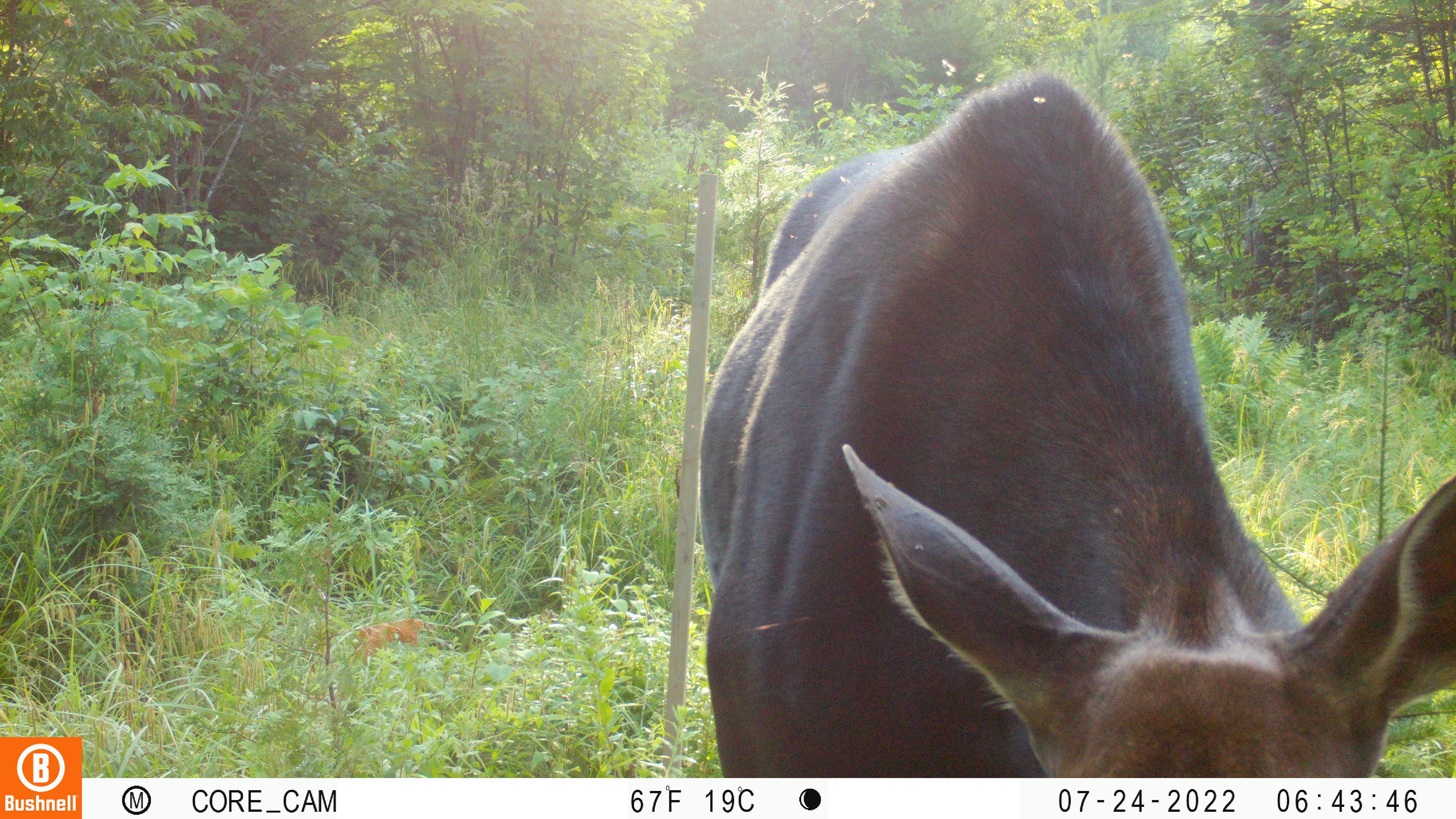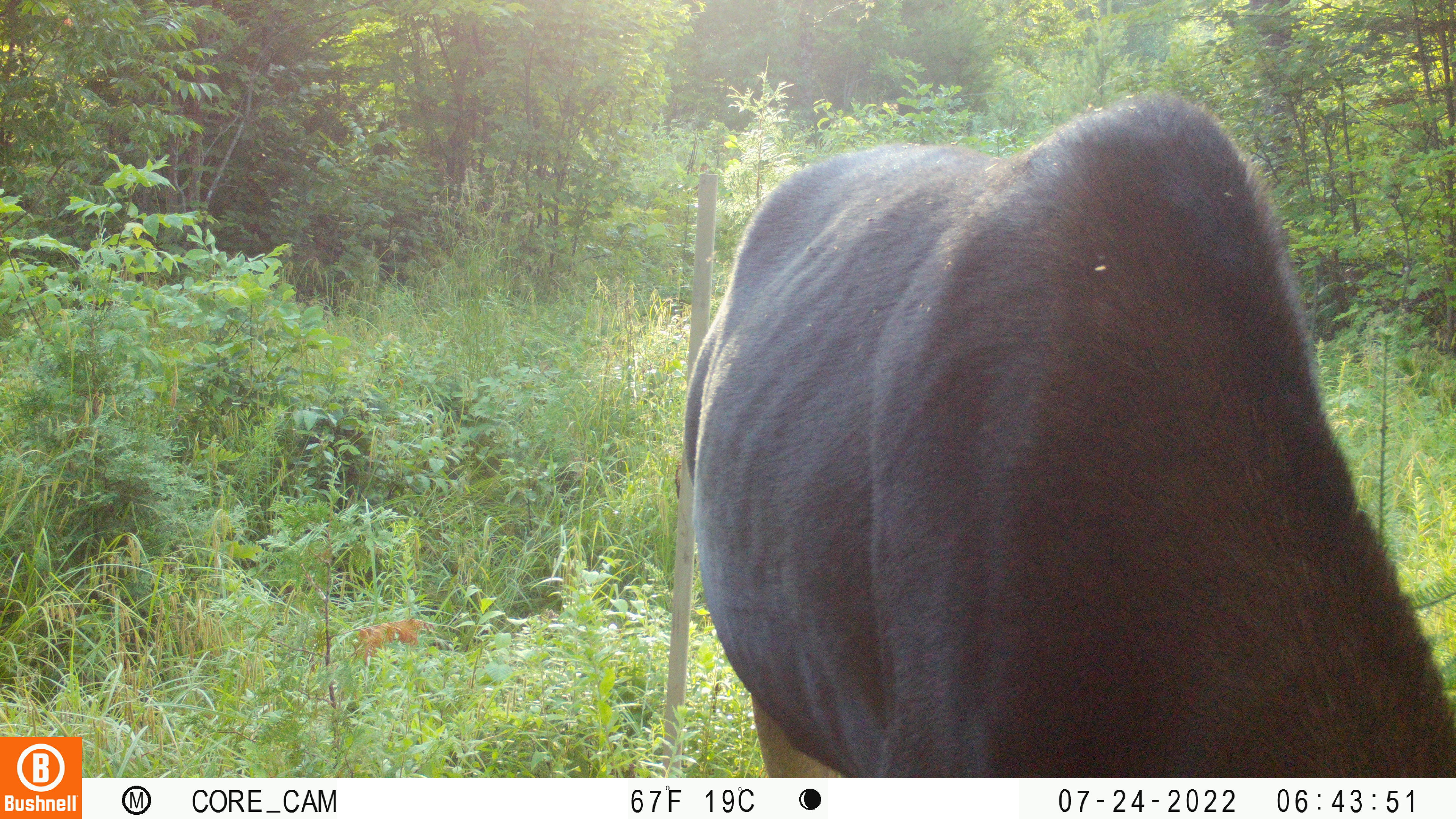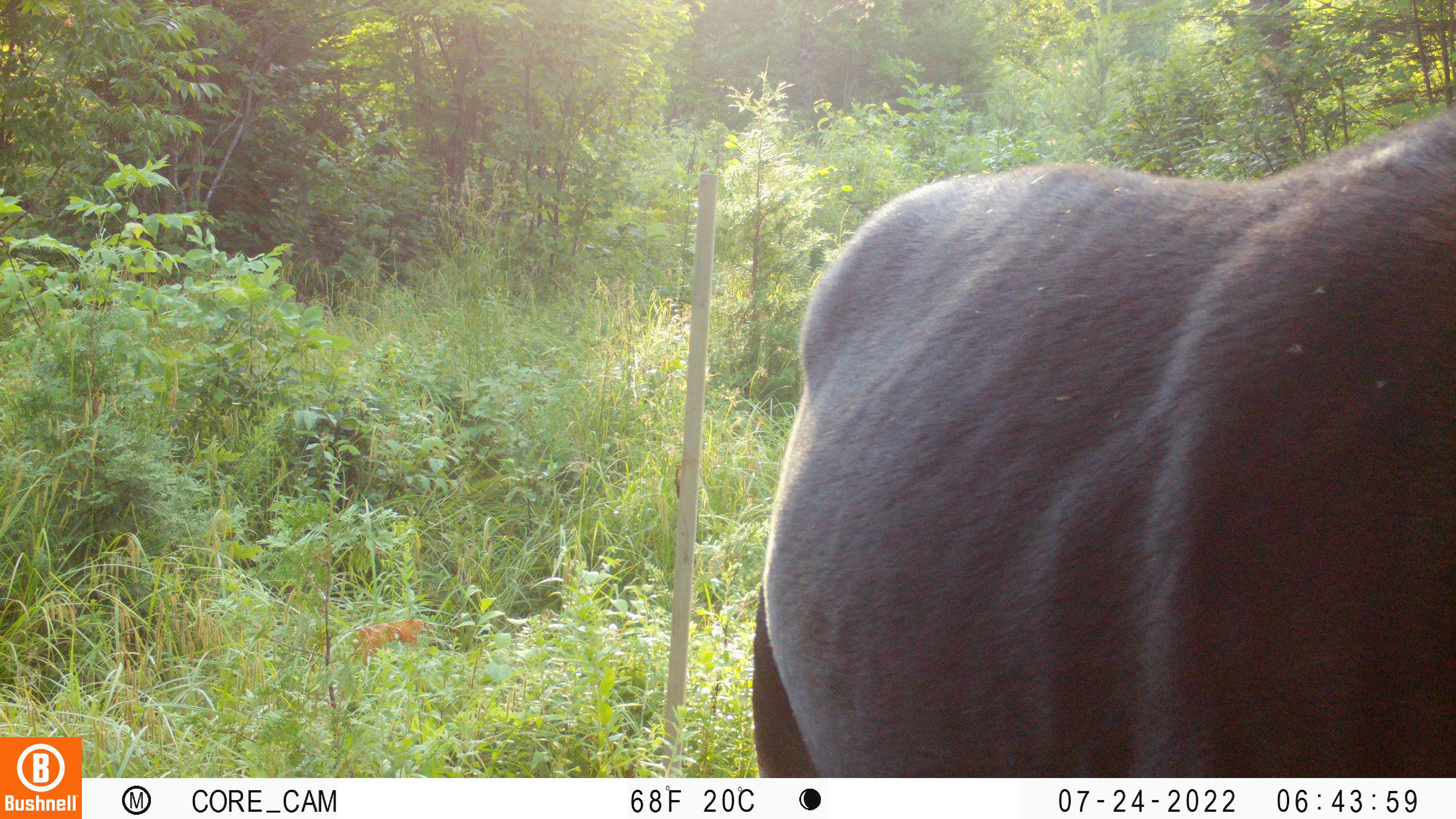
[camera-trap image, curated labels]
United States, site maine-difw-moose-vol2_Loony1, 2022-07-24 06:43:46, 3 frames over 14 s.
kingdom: Animalia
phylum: Chordata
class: Mammalia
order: Artiodactyla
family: Cervidae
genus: Alces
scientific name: Alces alces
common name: moose